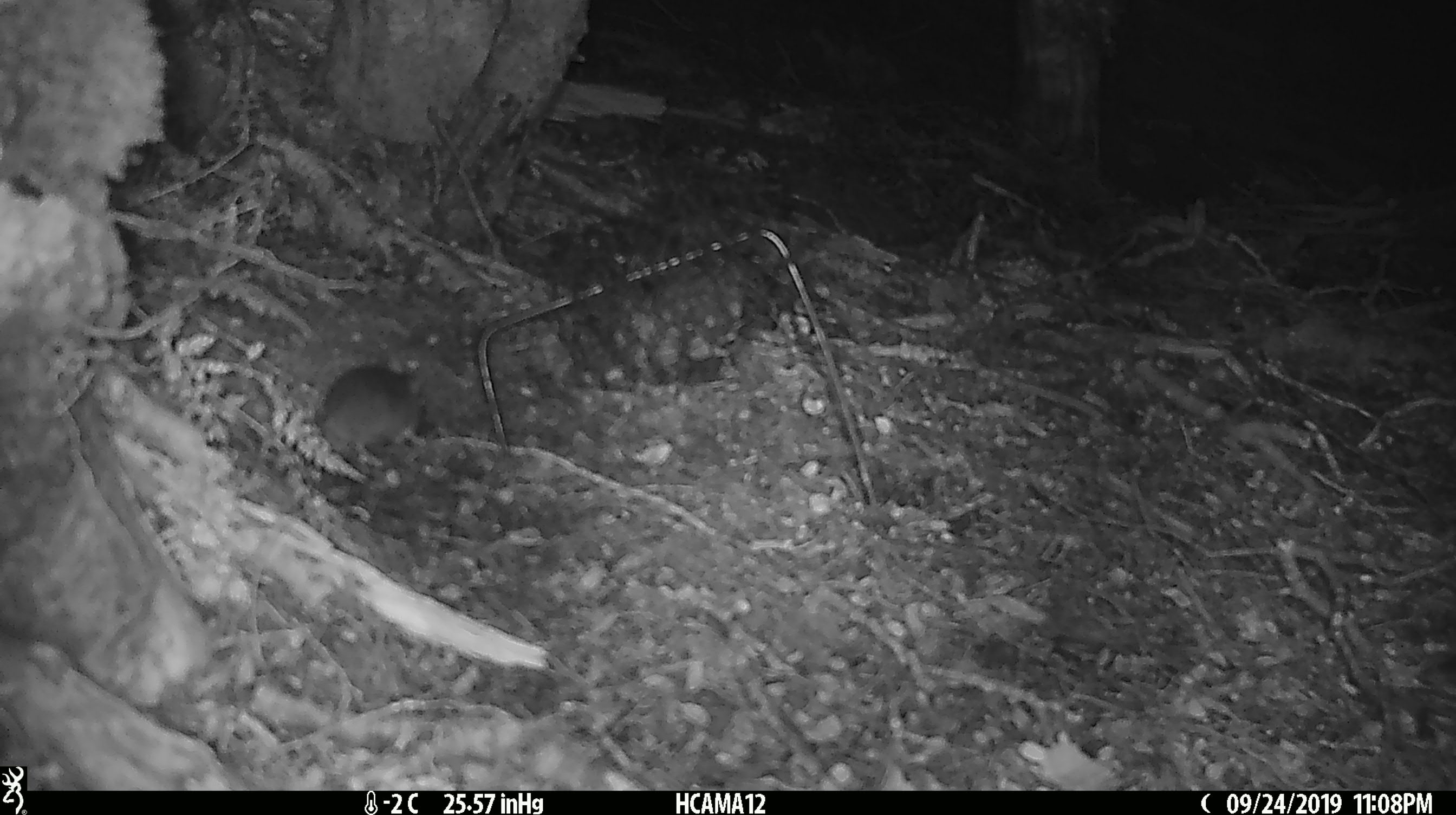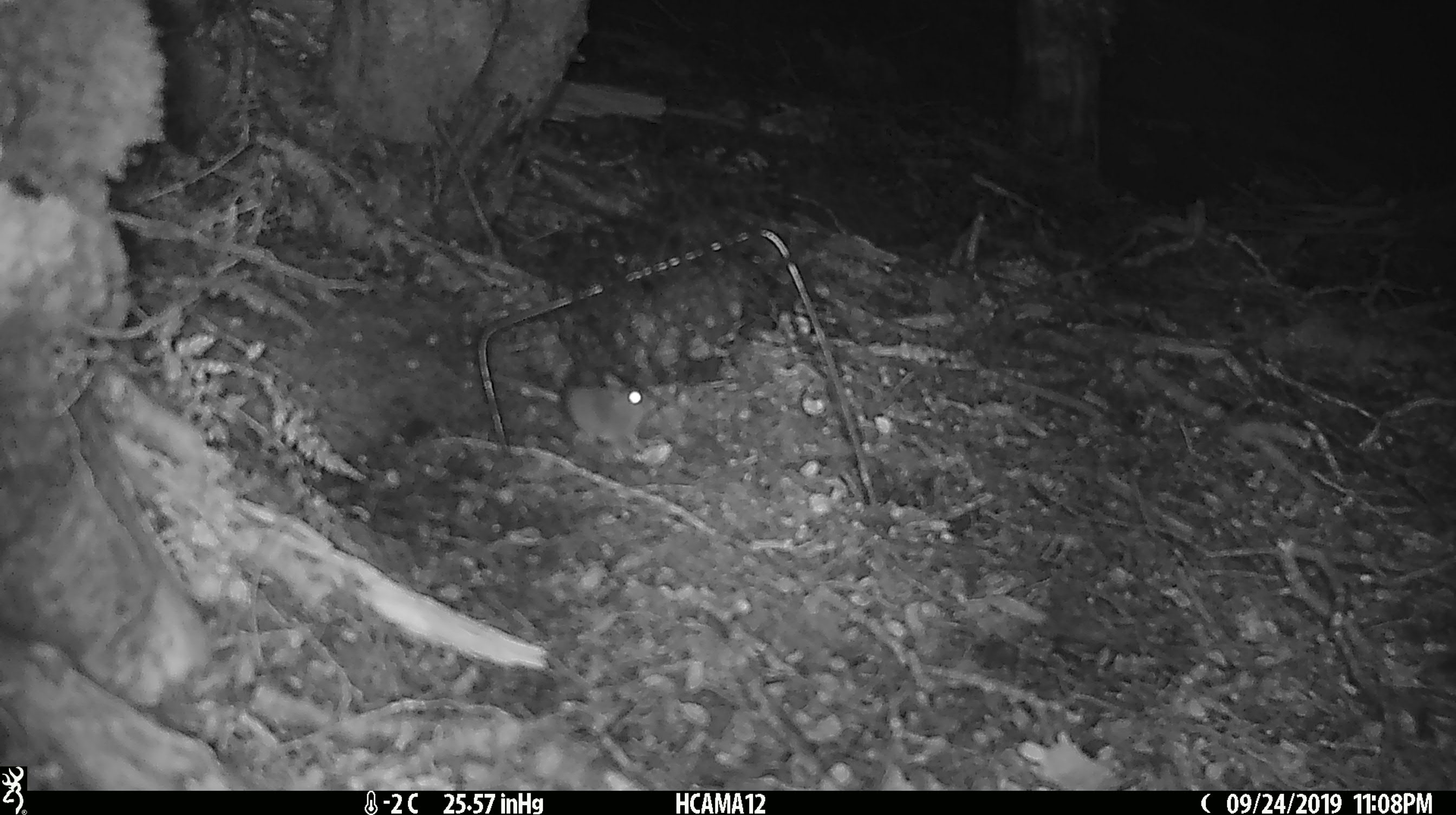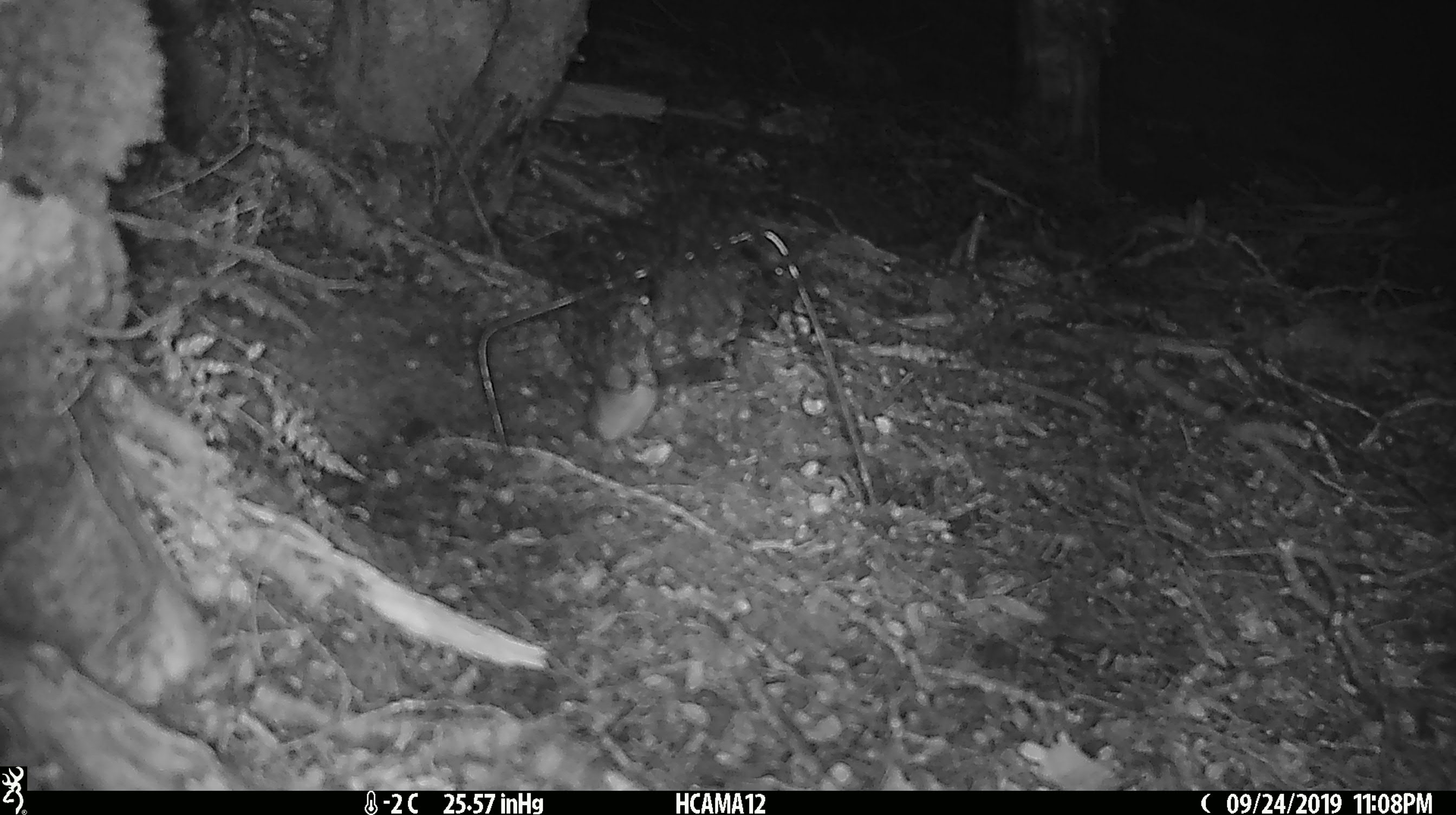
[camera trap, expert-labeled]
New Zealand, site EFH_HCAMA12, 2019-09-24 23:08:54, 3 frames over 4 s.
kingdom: Animalia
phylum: Chordata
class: Mammalia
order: Rodentia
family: Muridae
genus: Mus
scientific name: Mus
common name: mouse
Mouse (Mus).